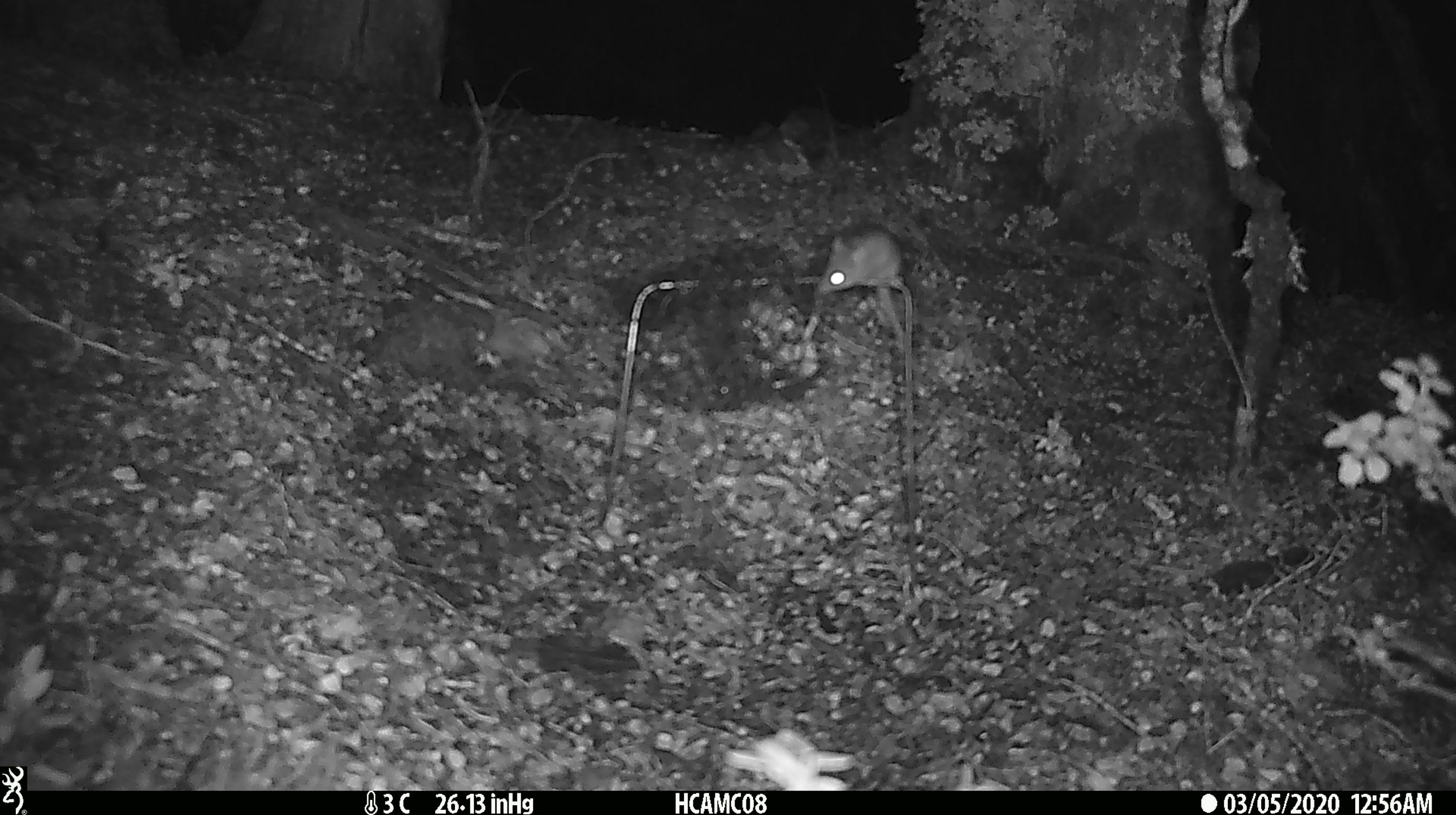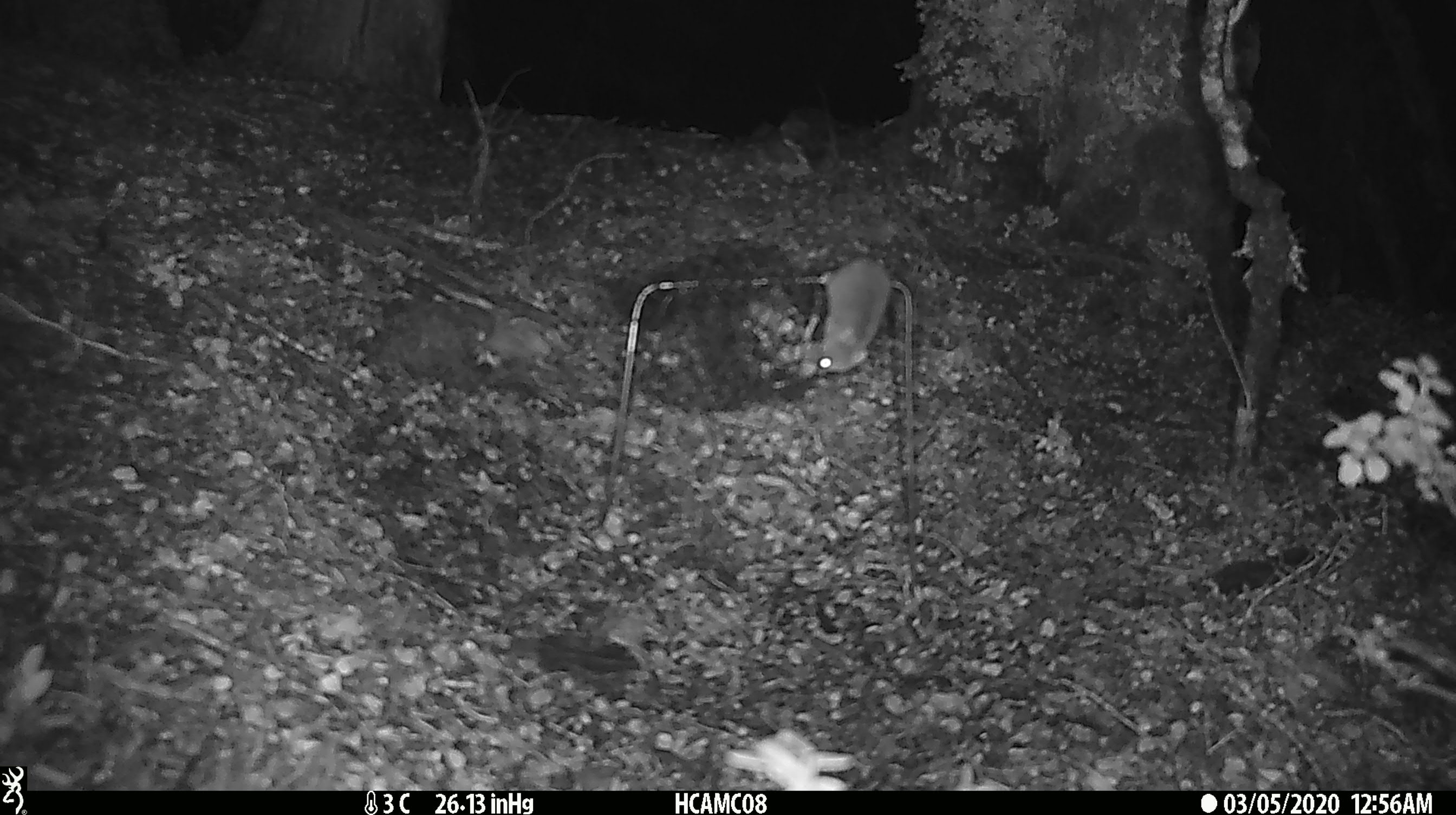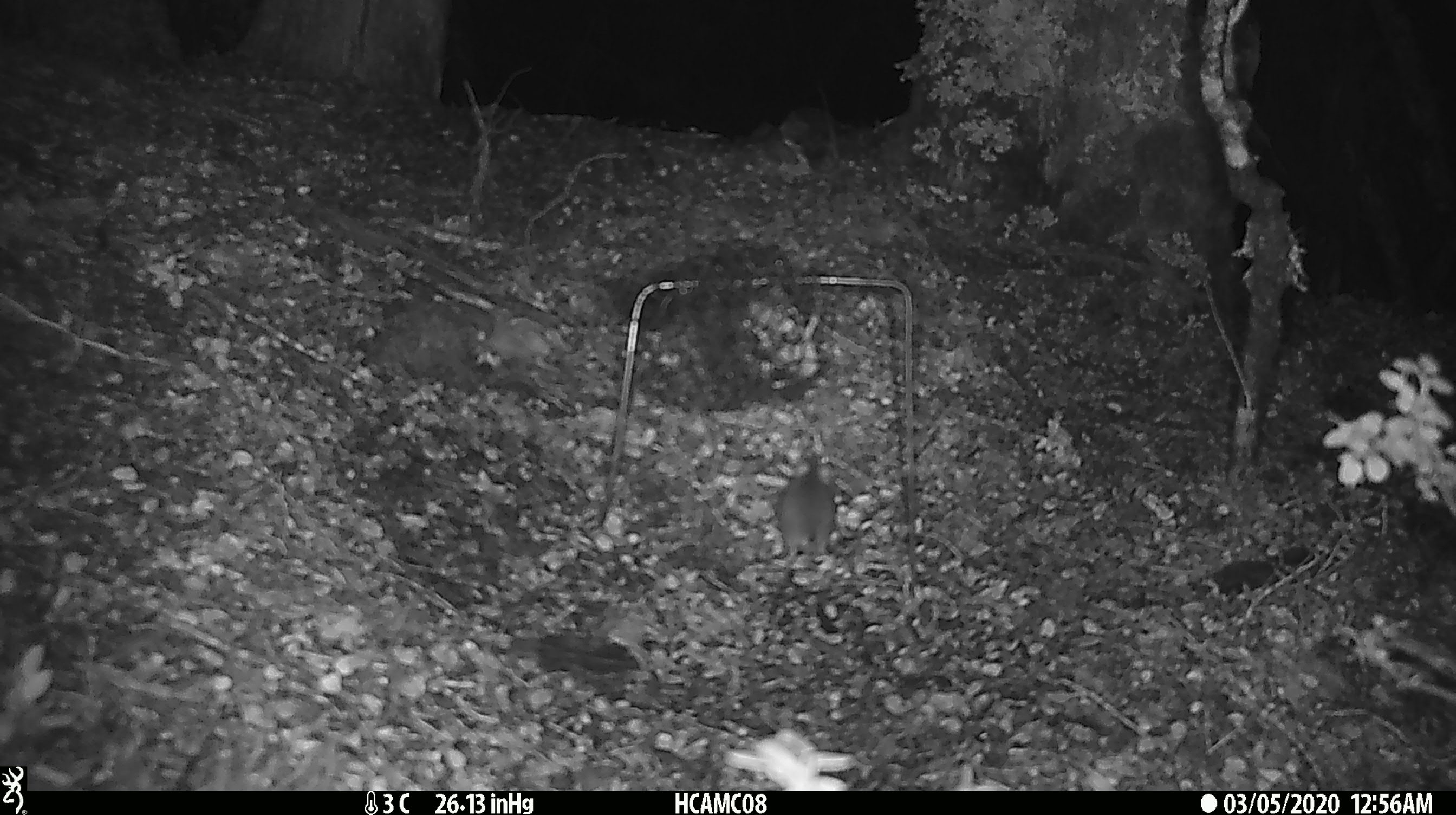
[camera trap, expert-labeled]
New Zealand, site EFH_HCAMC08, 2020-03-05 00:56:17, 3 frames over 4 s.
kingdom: Animalia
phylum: Chordata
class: Mammalia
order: Rodentia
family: Muridae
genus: Mus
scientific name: Mus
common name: mouse